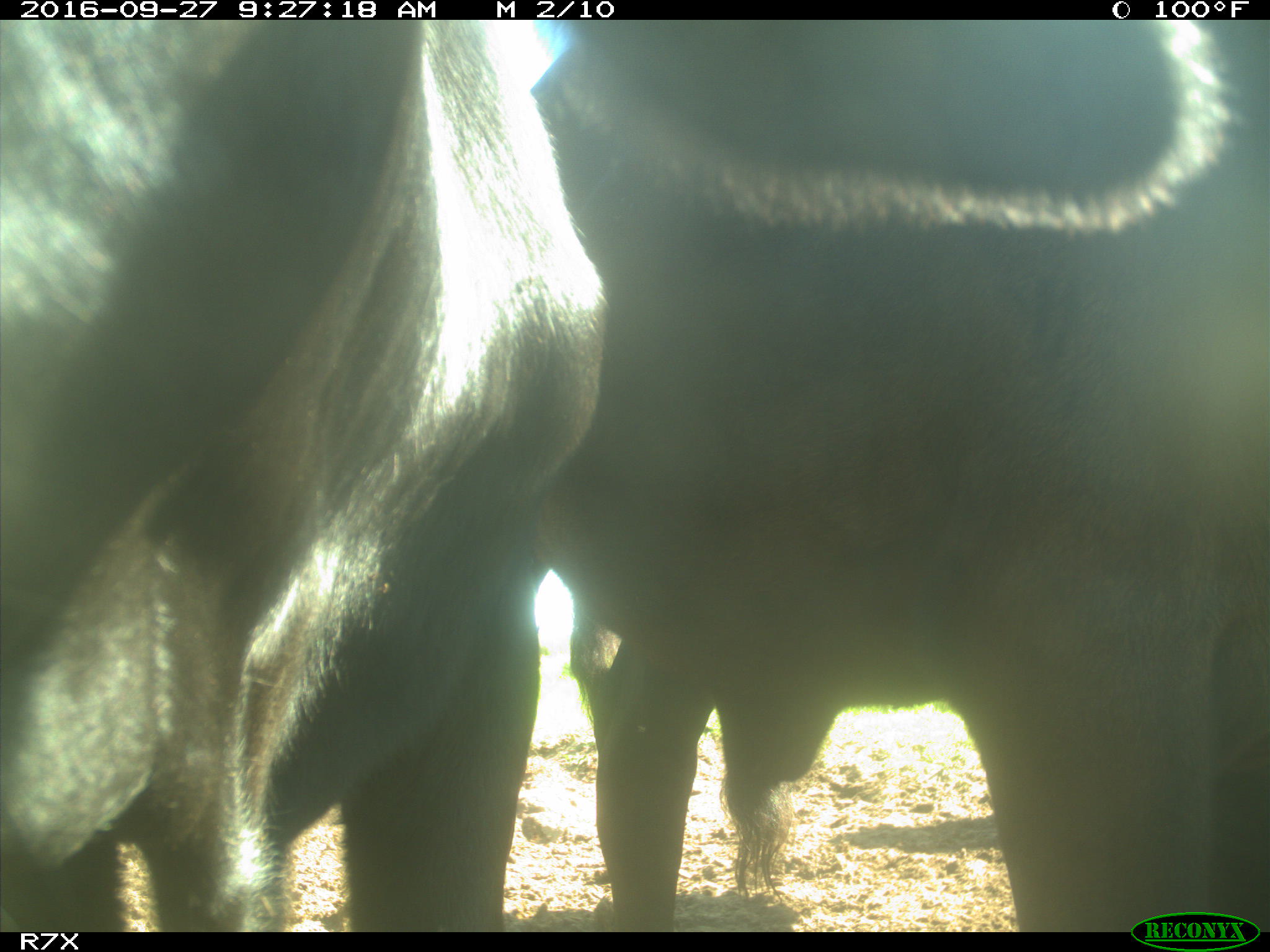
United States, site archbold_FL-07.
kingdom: Animalia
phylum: Chordata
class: Mammalia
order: Artiodactyla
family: Bovidae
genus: Bos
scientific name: Bos taurus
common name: domestic cow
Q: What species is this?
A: Bos taurus (domestic cow).